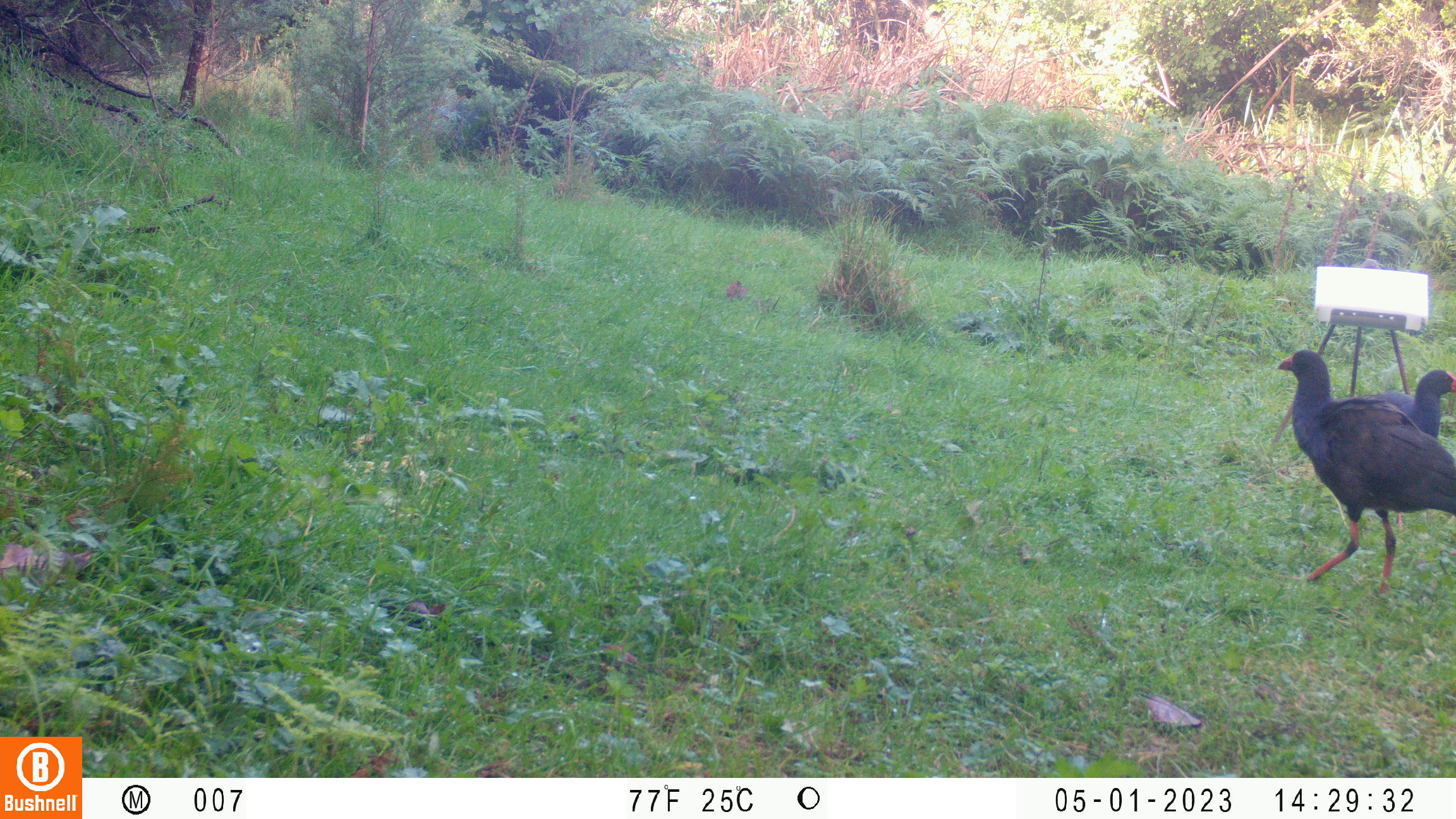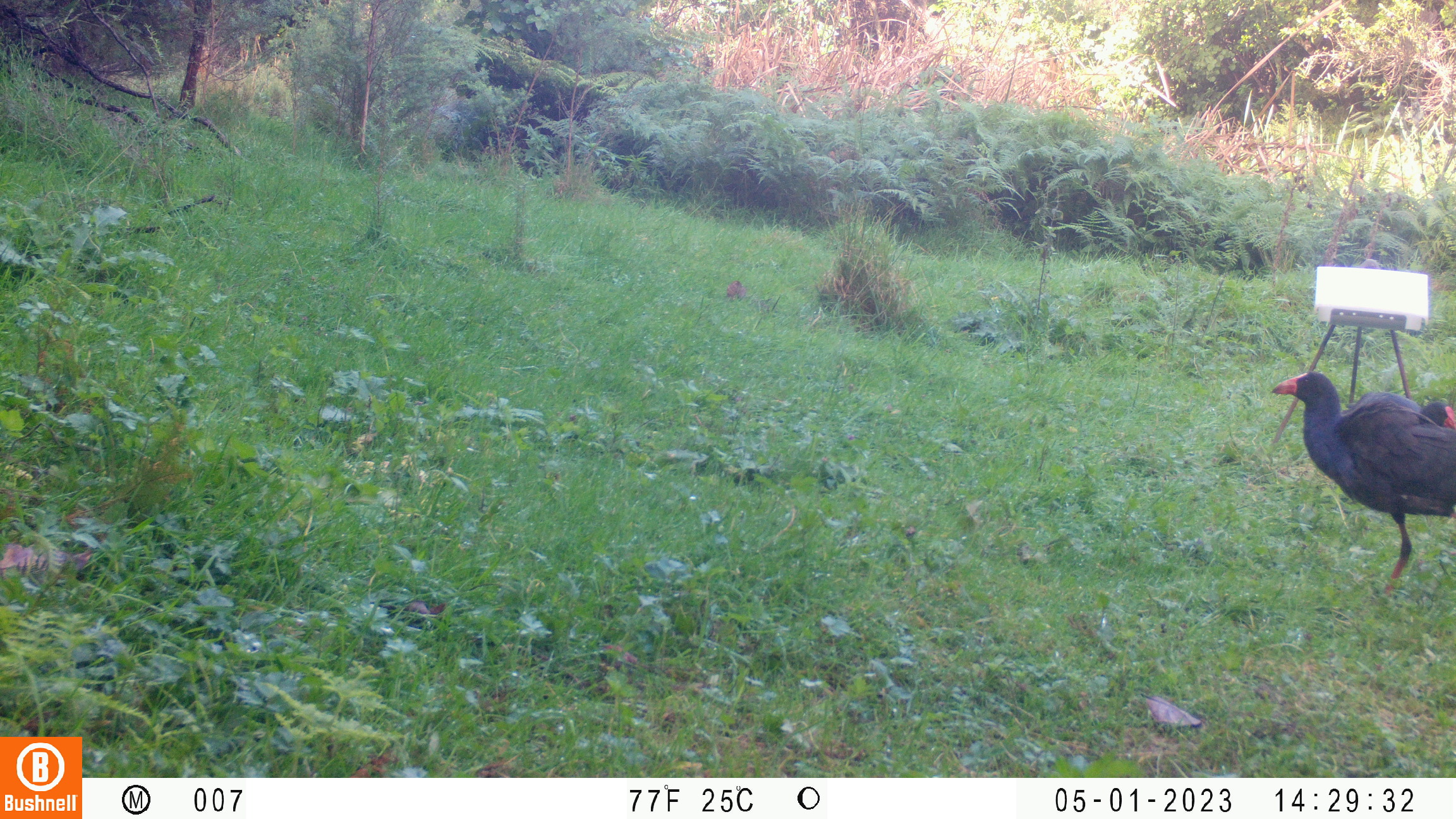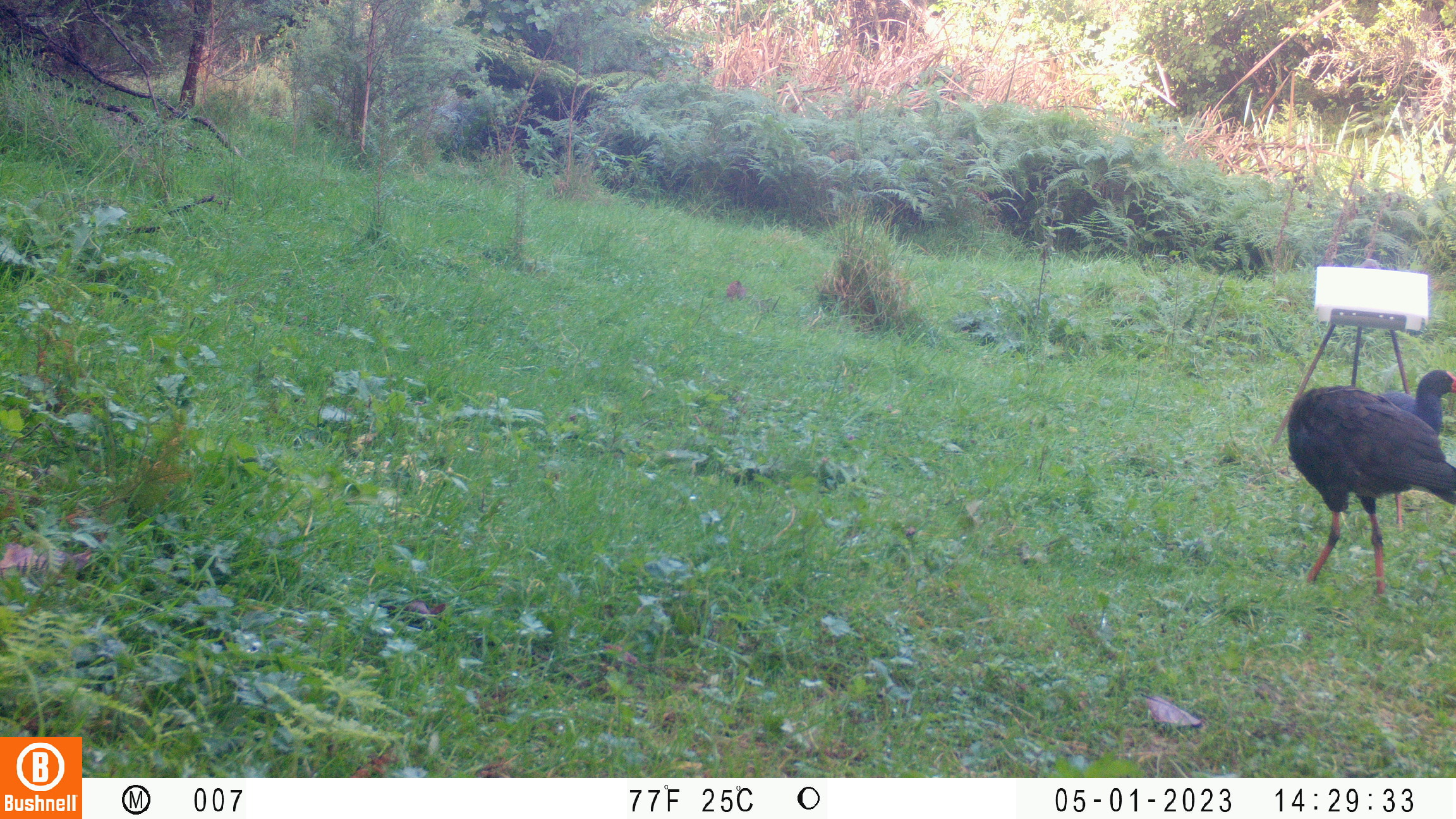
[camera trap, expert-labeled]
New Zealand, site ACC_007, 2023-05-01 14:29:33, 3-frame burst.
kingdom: Animalia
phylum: Chordata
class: Aves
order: Gruiformes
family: Rallidae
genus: Porphyrio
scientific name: Porphyrio melanotus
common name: australasian swamphen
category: pukeko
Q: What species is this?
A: Pukeko (australasian swamphen) (Porphyrio melanotus).